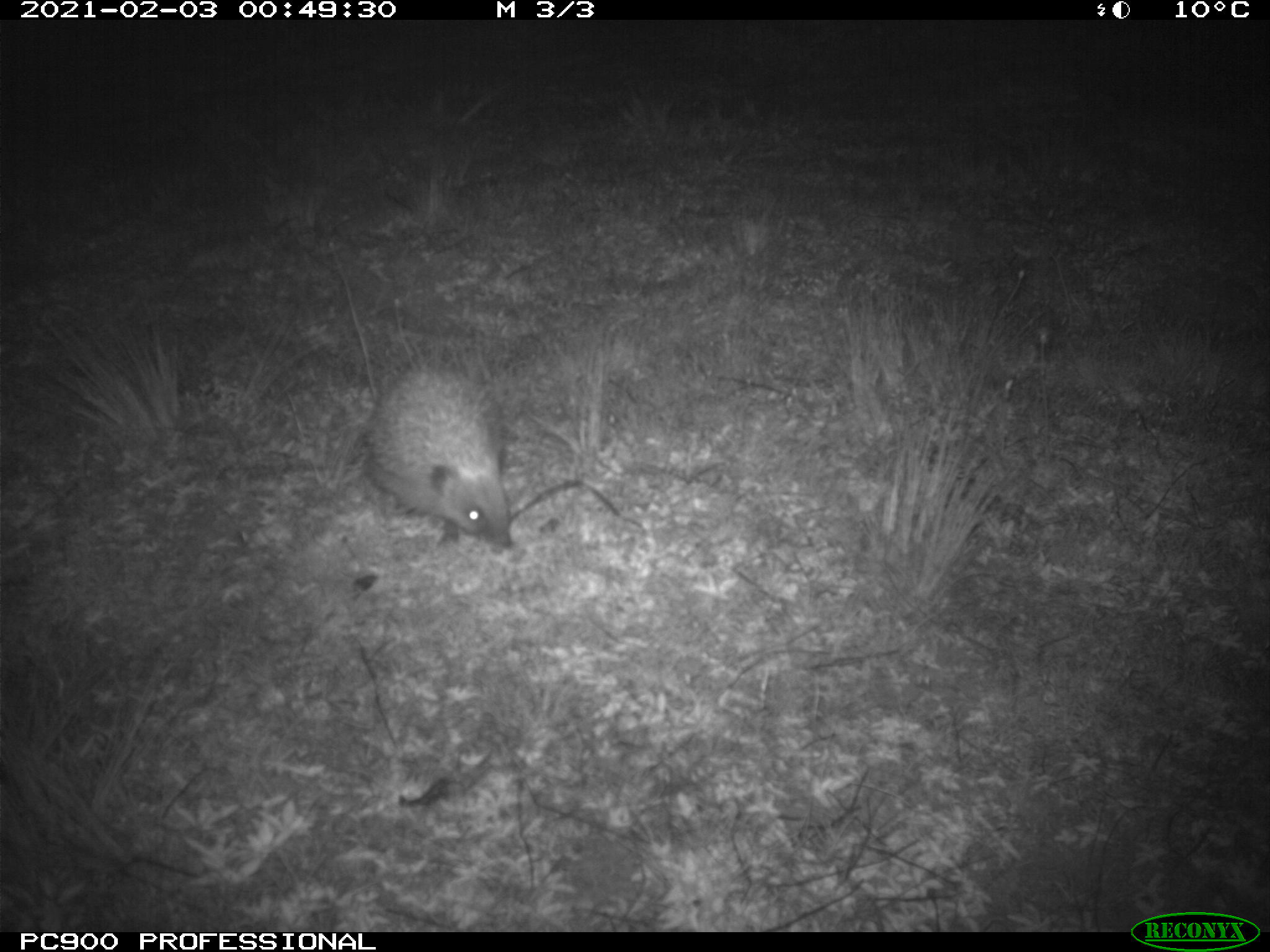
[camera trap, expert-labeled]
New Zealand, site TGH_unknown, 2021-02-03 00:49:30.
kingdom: Animalia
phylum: Chordata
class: Mammalia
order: Eulipotyphla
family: Erinaceidae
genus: Erinaceus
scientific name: Erinaceus europaeus europaeus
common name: european hedgehog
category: hedgehog